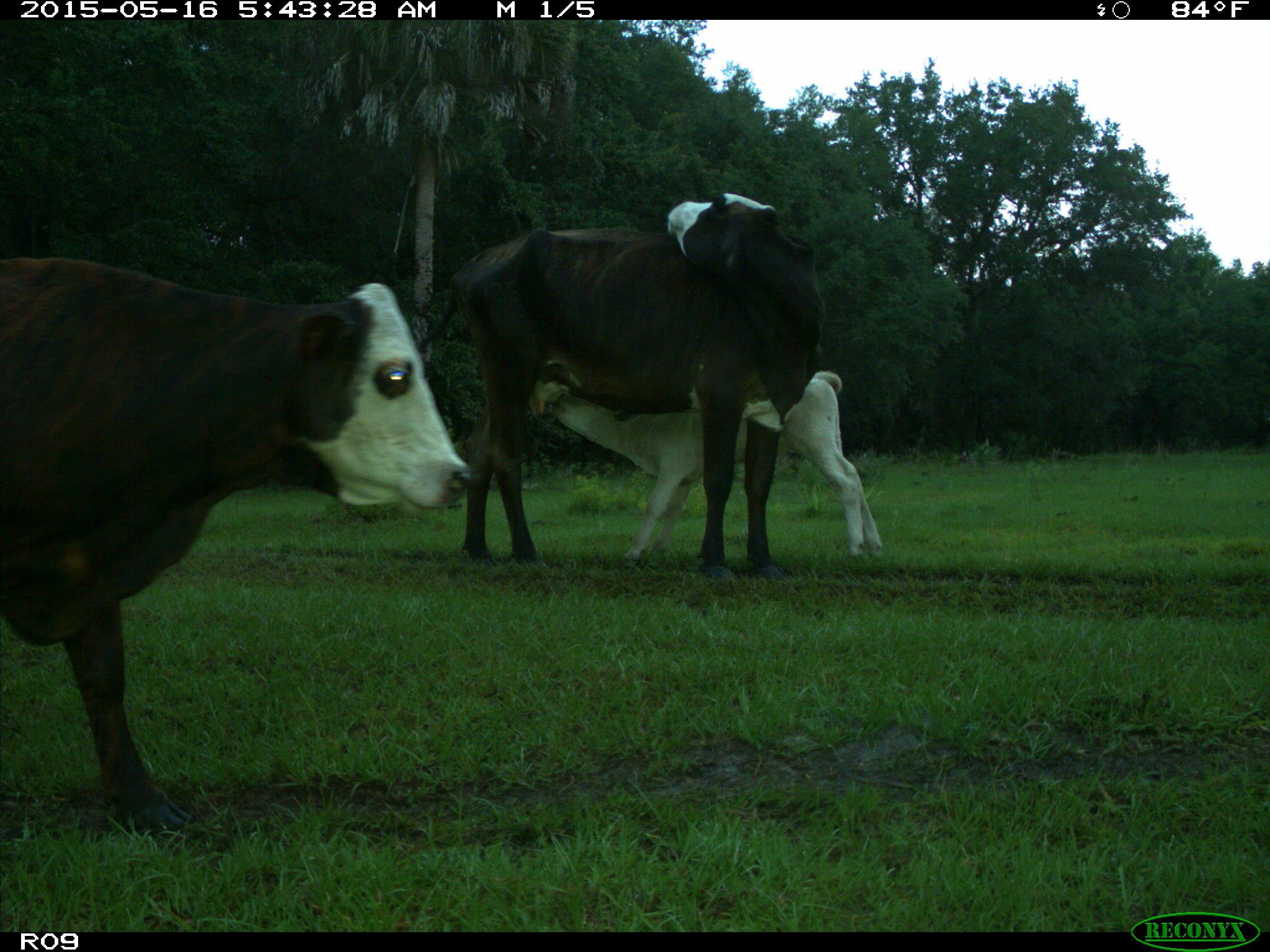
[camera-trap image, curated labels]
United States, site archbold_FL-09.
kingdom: Animalia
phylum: Chordata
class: Mammalia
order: Artiodactyla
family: Bovidae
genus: Bos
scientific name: Bos taurus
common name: domestic cow